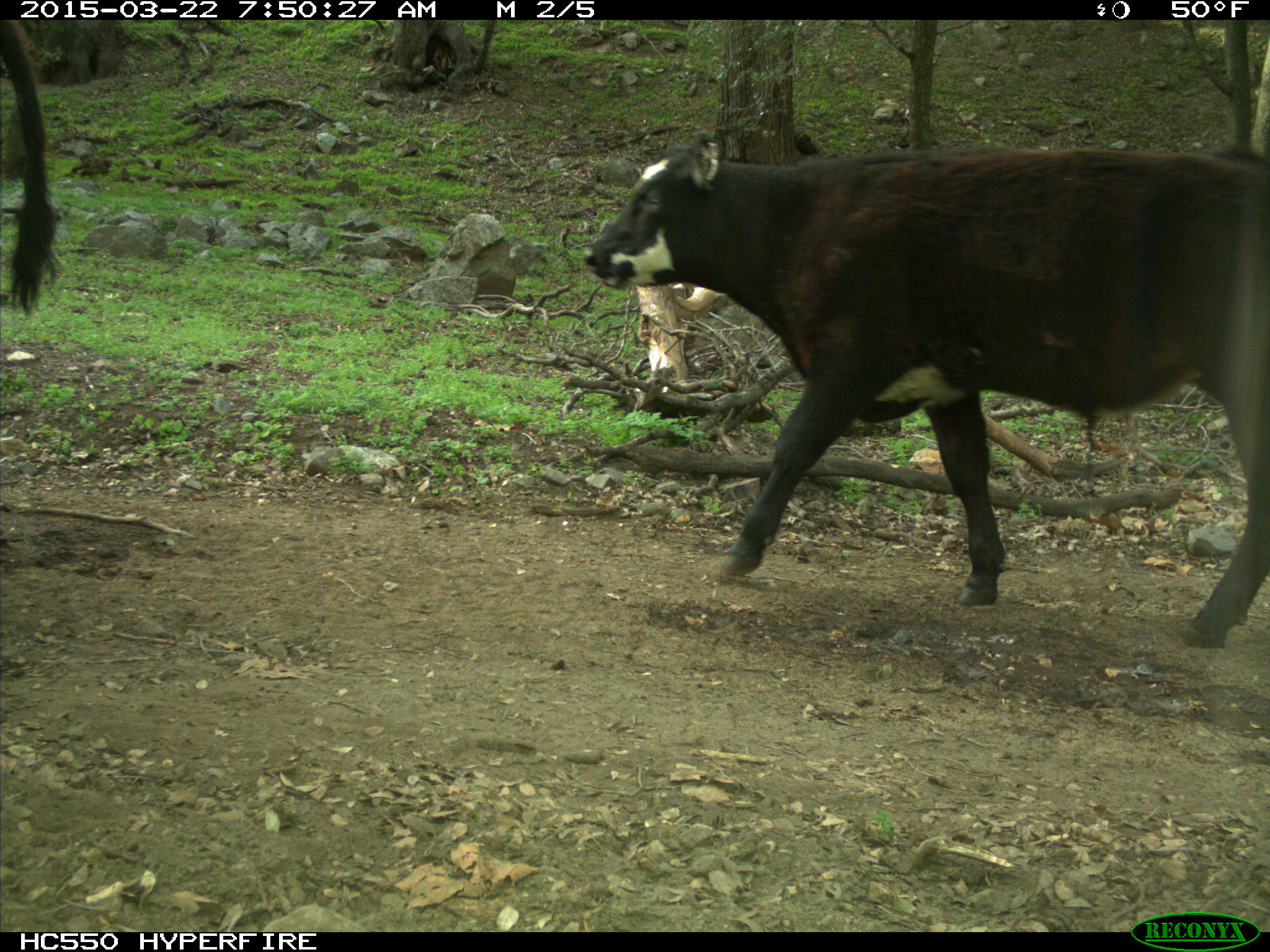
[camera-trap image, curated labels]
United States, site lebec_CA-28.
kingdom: Animalia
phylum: Chordata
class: Mammalia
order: Artiodactyla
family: Bovidae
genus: Bos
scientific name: Bos taurus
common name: domestic cow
Bos taurus (domestic cow).